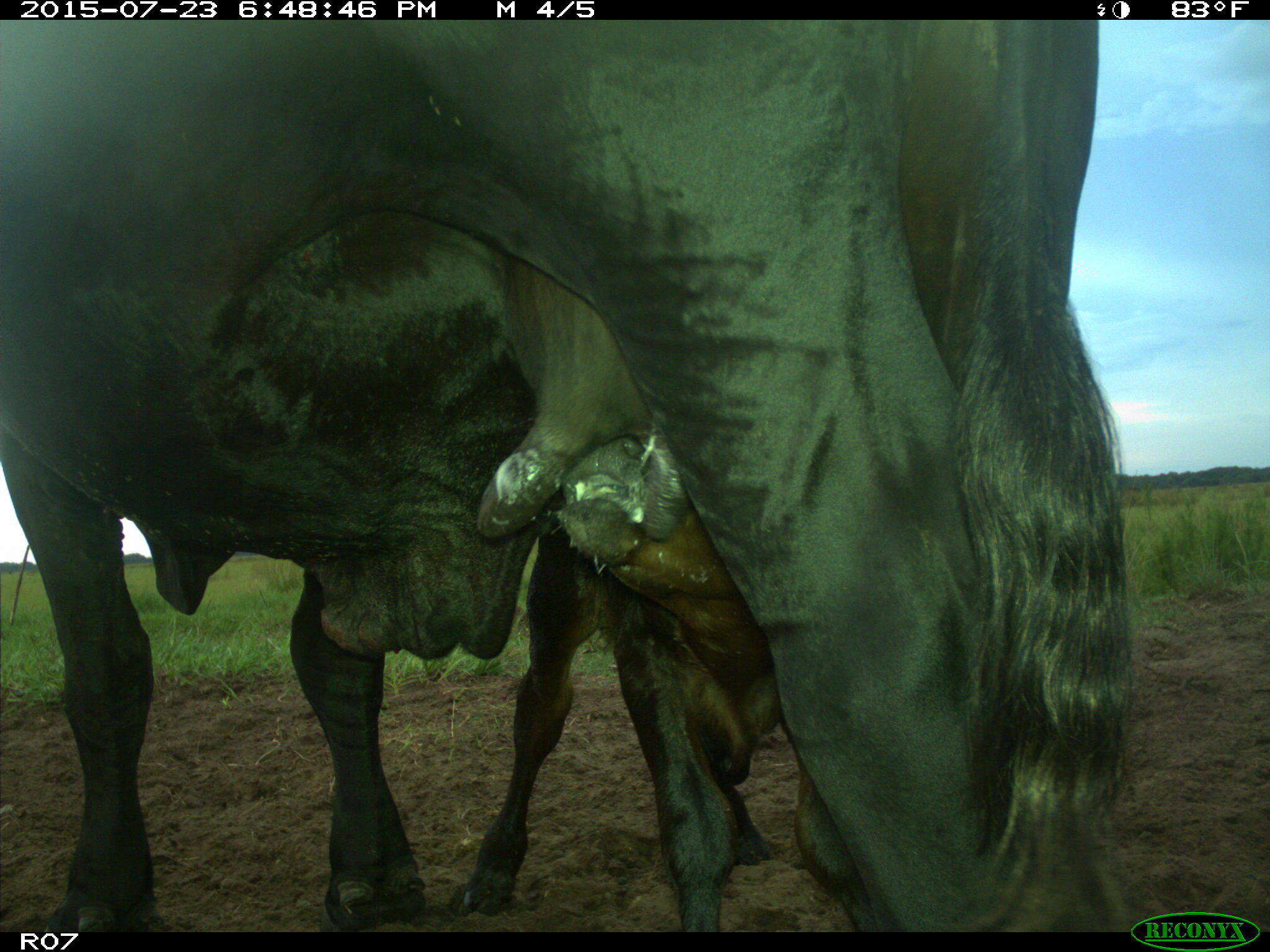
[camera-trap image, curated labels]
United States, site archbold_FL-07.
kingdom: Animalia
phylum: Chordata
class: Mammalia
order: Artiodactyla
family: Bovidae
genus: Bos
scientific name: Bos taurus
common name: domestic cow